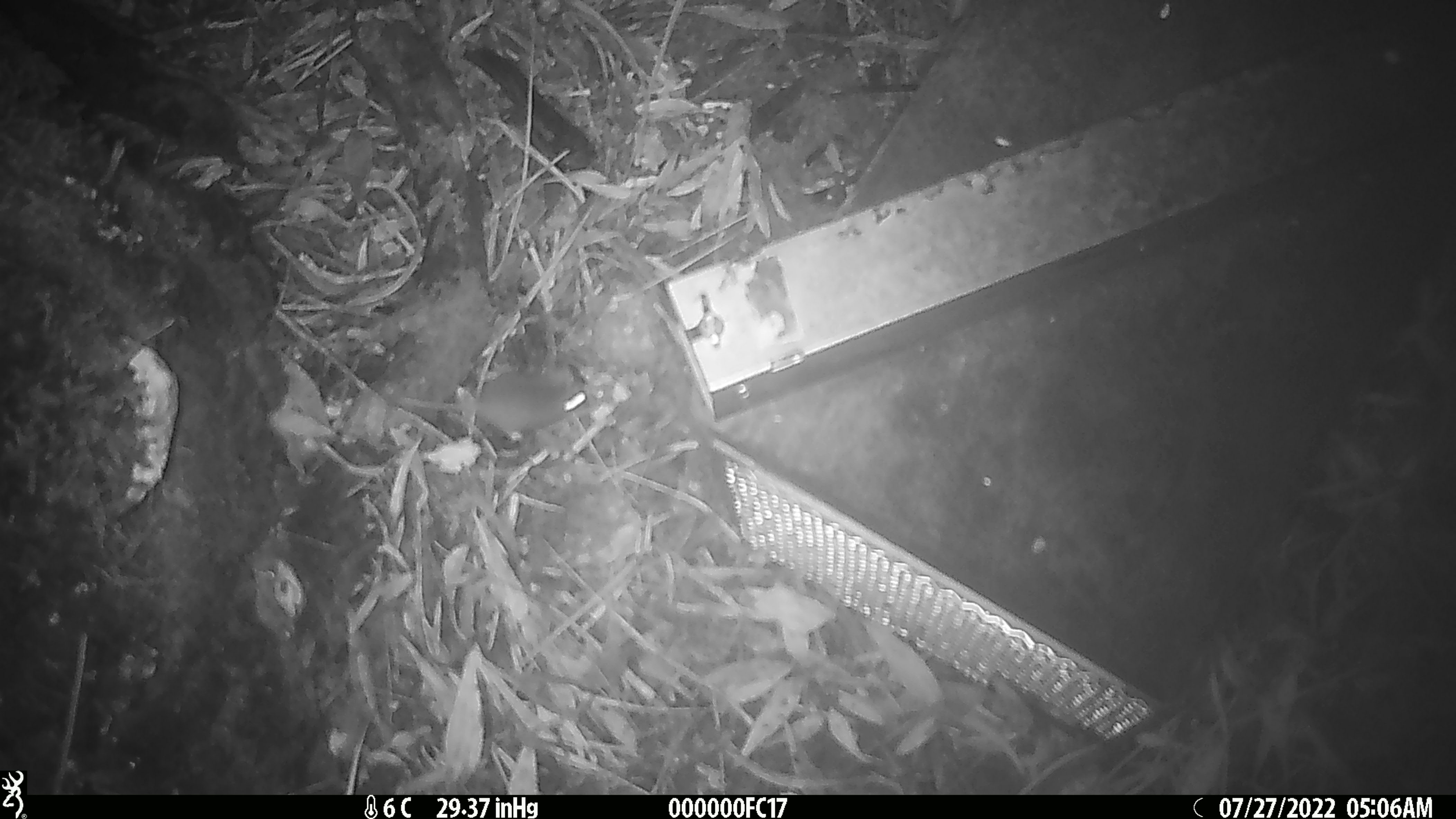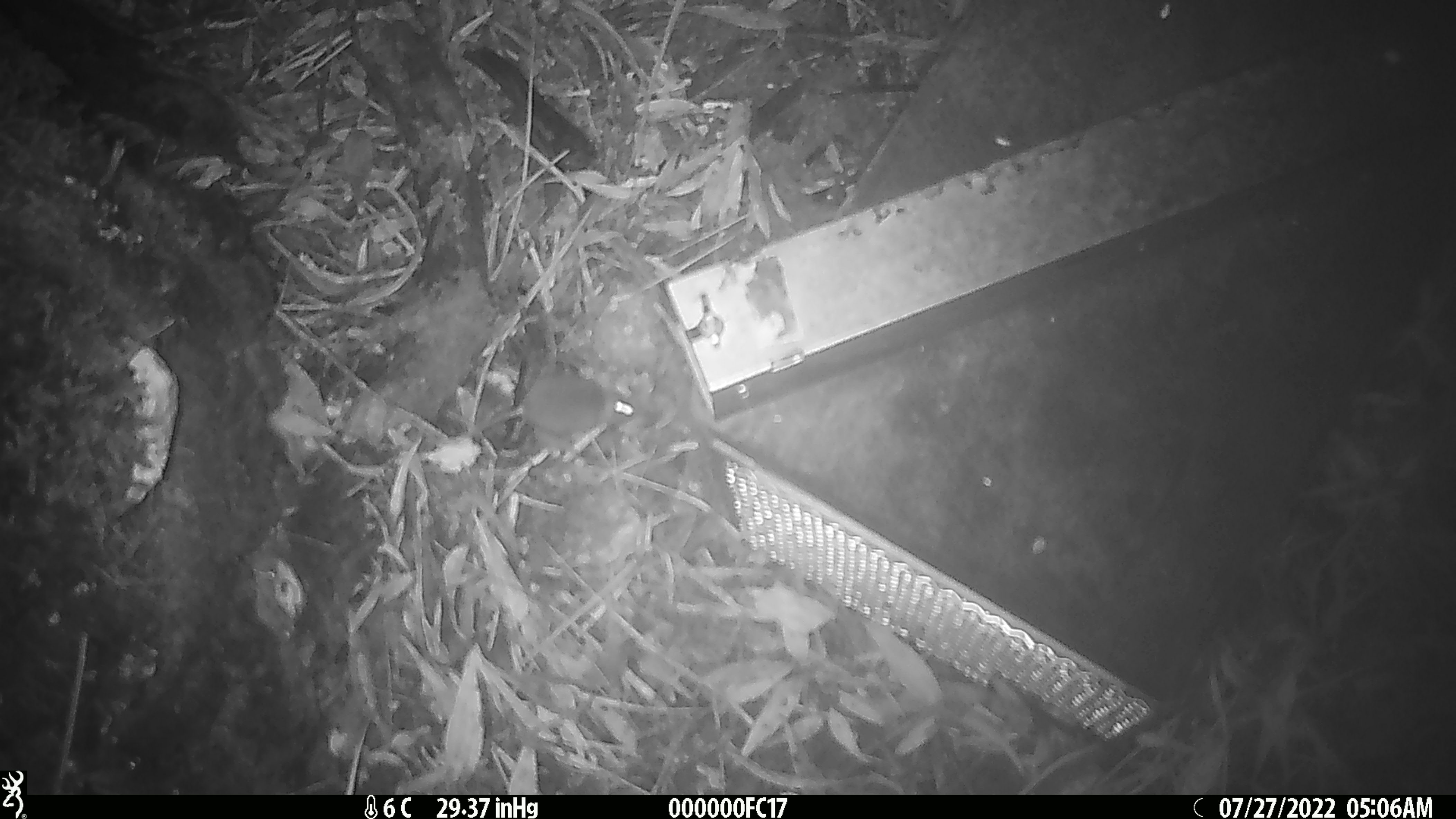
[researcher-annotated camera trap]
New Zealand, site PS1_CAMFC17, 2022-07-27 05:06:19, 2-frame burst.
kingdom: Animalia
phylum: Chordata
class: Mammalia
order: Rodentia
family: Muridae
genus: Mus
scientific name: Mus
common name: mouse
Mouse (Mus).